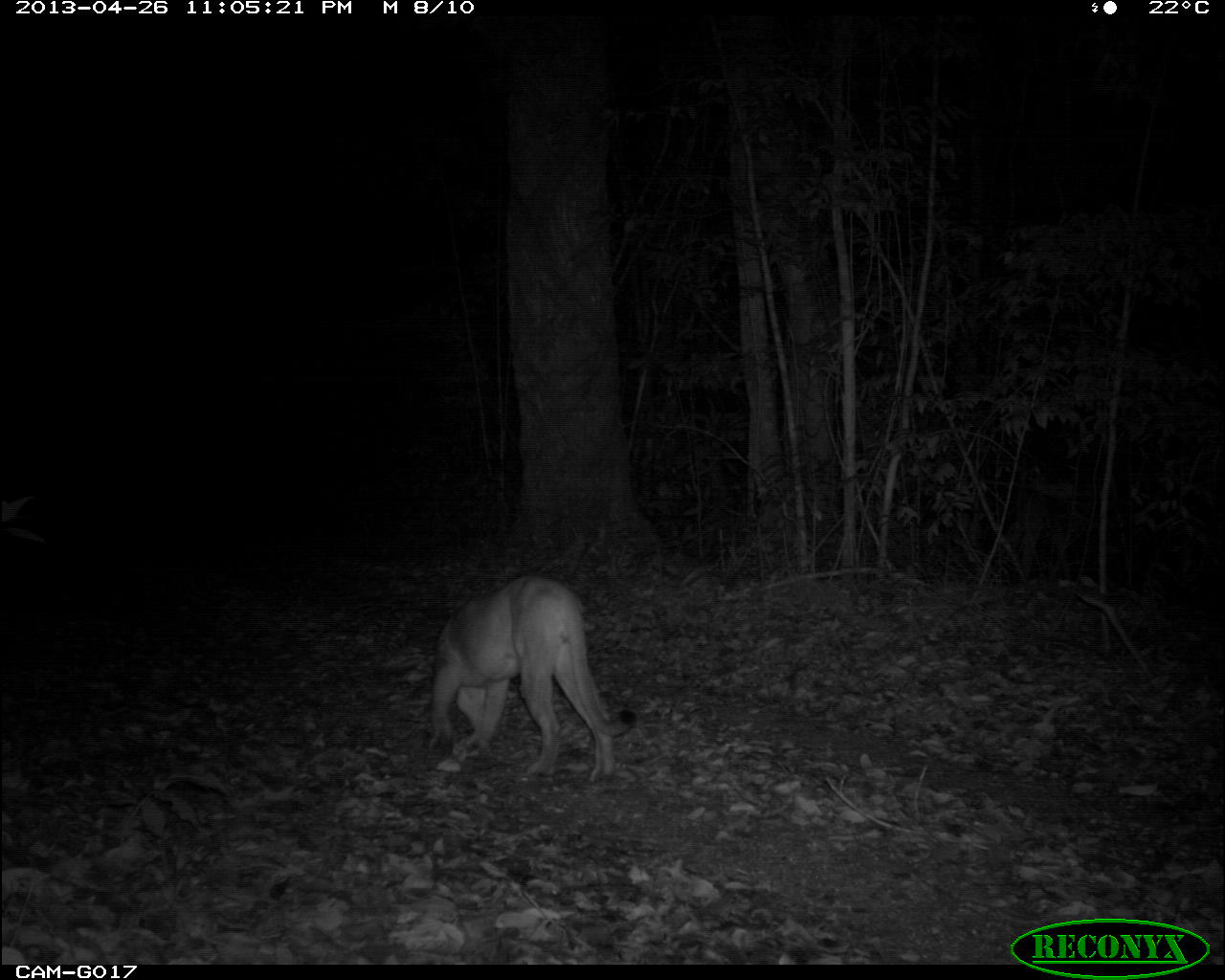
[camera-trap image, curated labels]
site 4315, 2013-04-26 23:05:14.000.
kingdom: Animalia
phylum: Chordata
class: Mammalia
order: Carnivora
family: Felidae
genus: Puma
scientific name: Puma concolor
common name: mountain lion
Puma concolor (mountain lion), count 1.